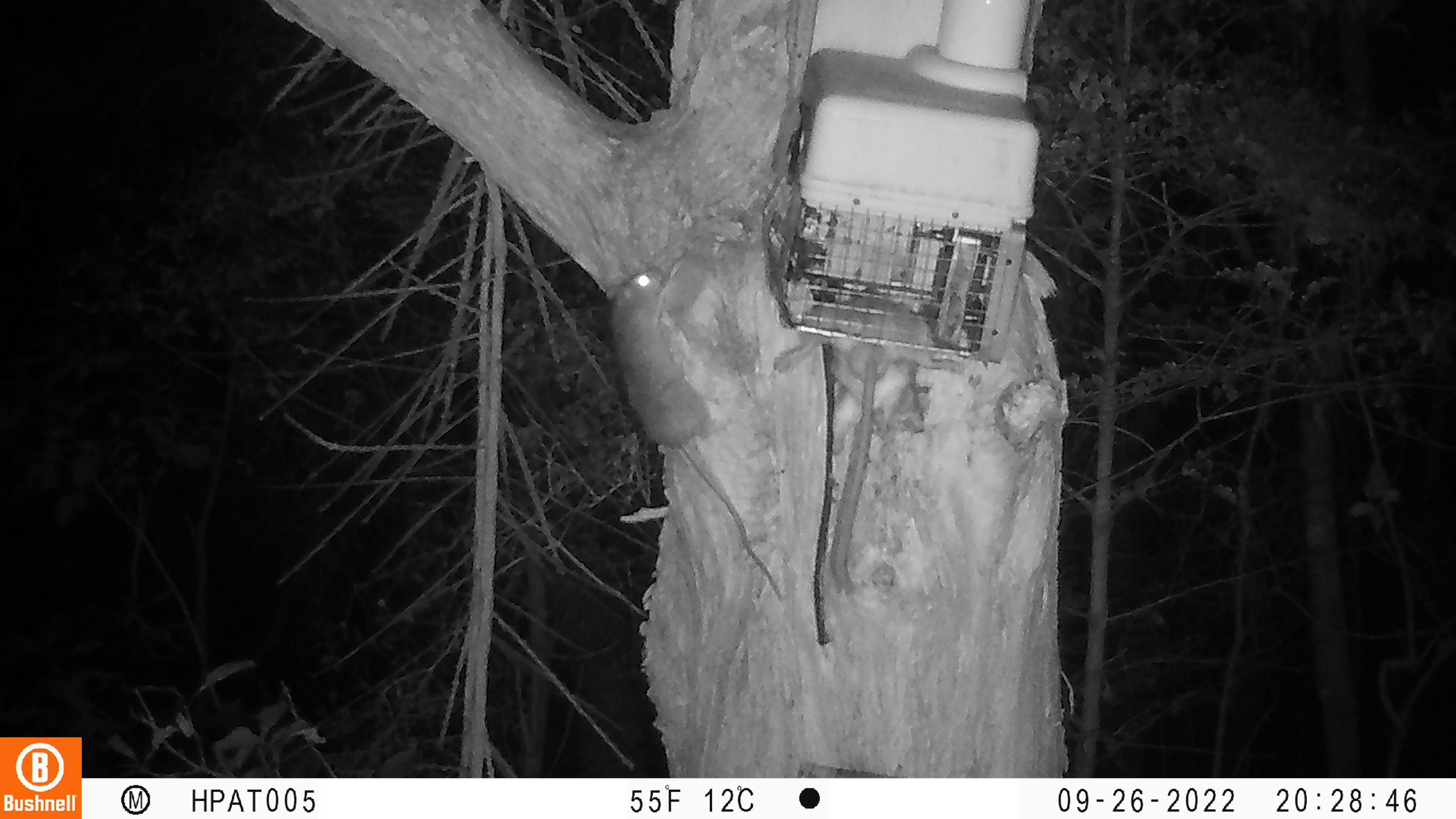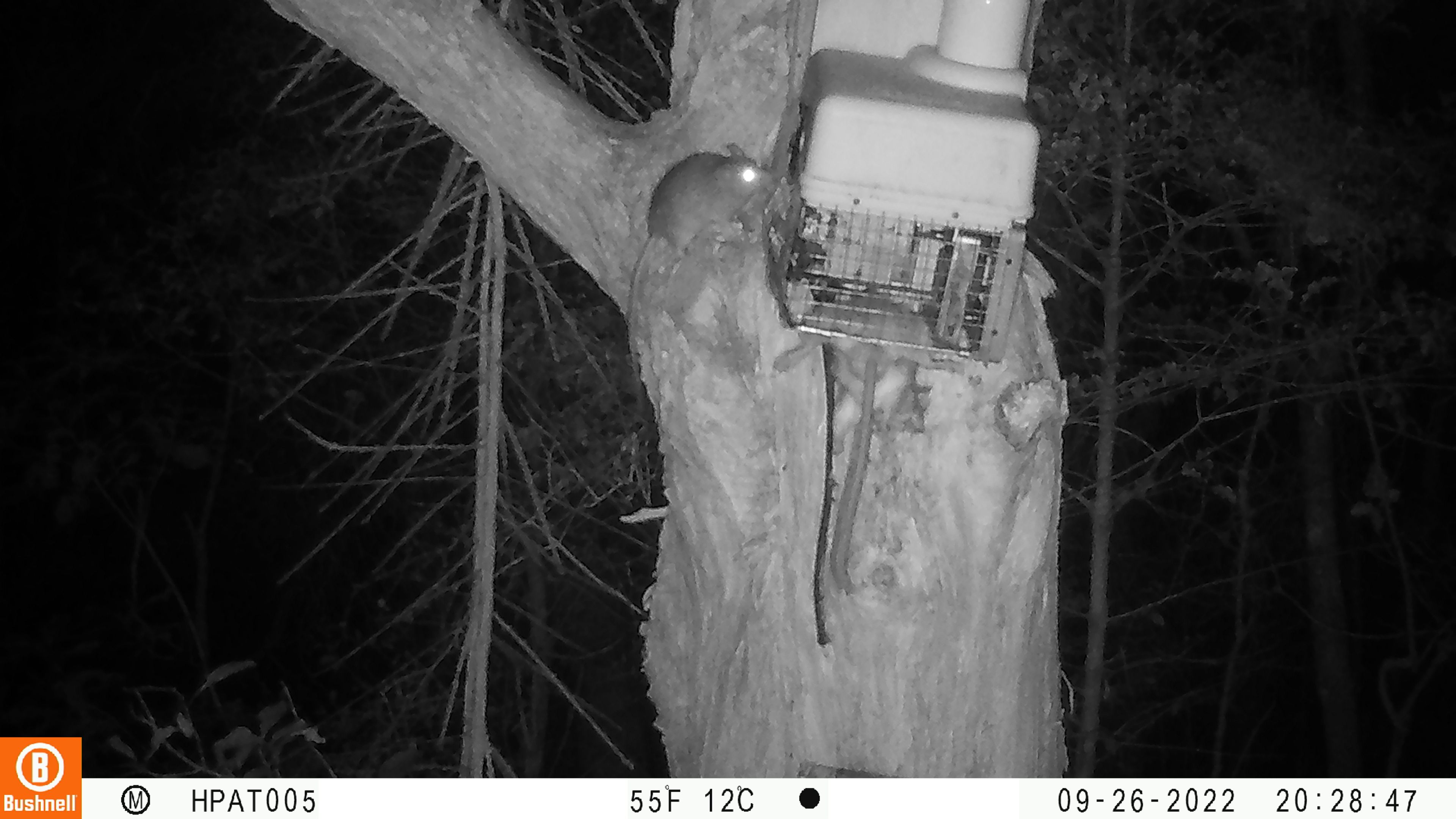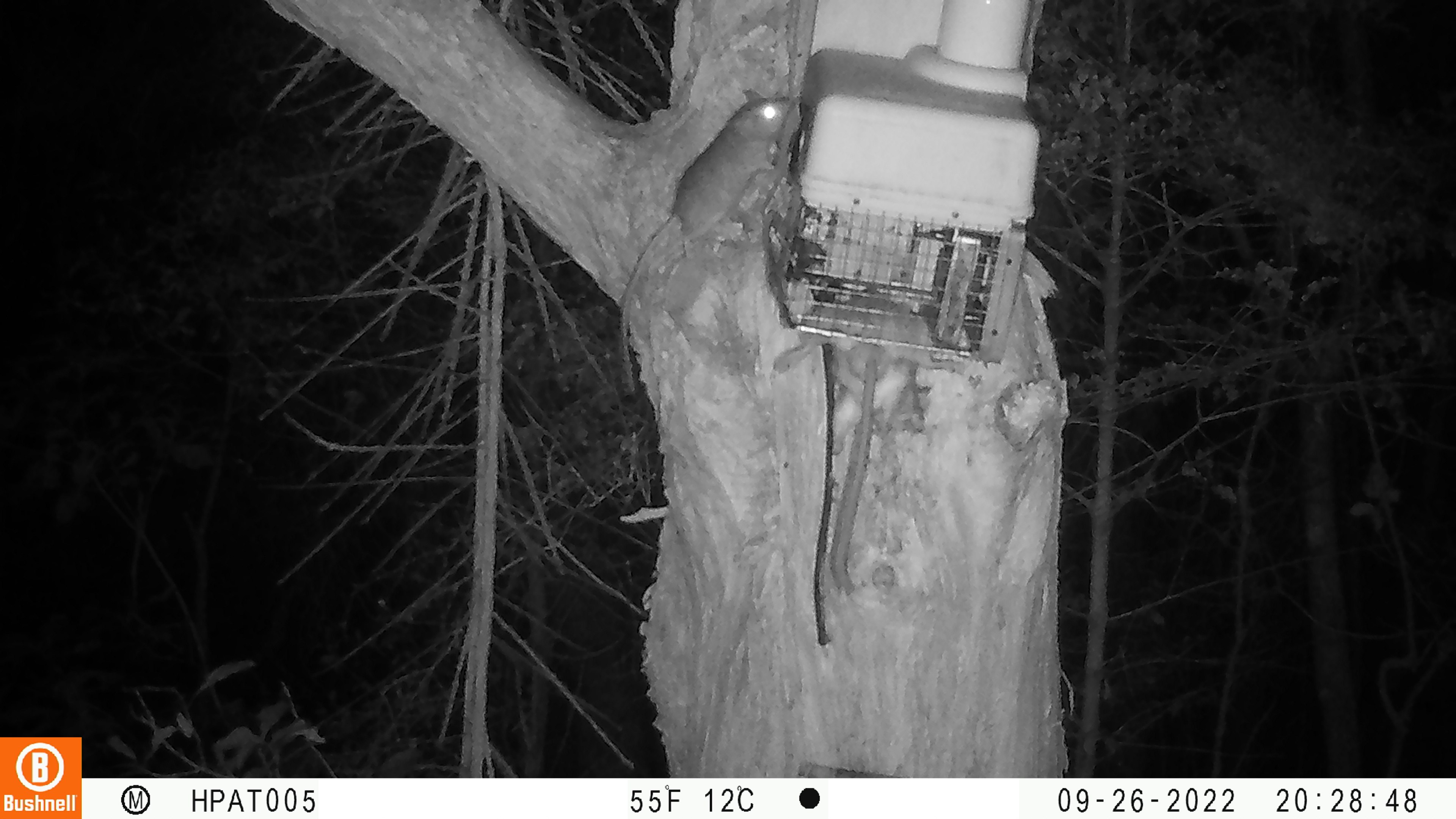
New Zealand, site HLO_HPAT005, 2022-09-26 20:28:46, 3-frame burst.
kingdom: Animalia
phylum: Chordata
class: Mammalia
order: Rodentia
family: Muridae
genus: Rattus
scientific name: Rattus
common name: rat